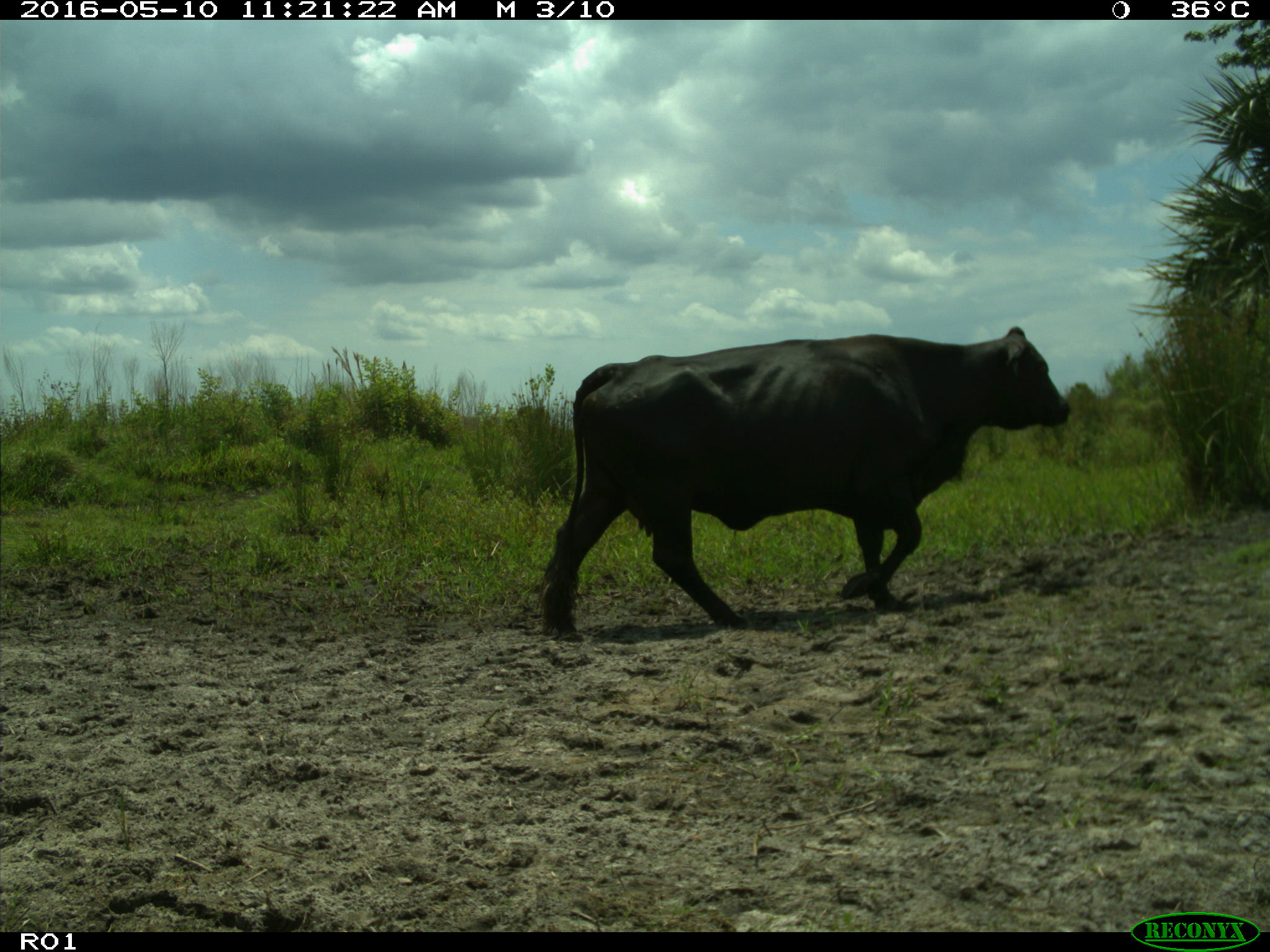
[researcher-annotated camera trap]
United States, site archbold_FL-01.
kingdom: Animalia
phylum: Chordata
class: Mammalia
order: Artiodactyla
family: Bovidae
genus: Bos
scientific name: Bos taurus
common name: domestic cow